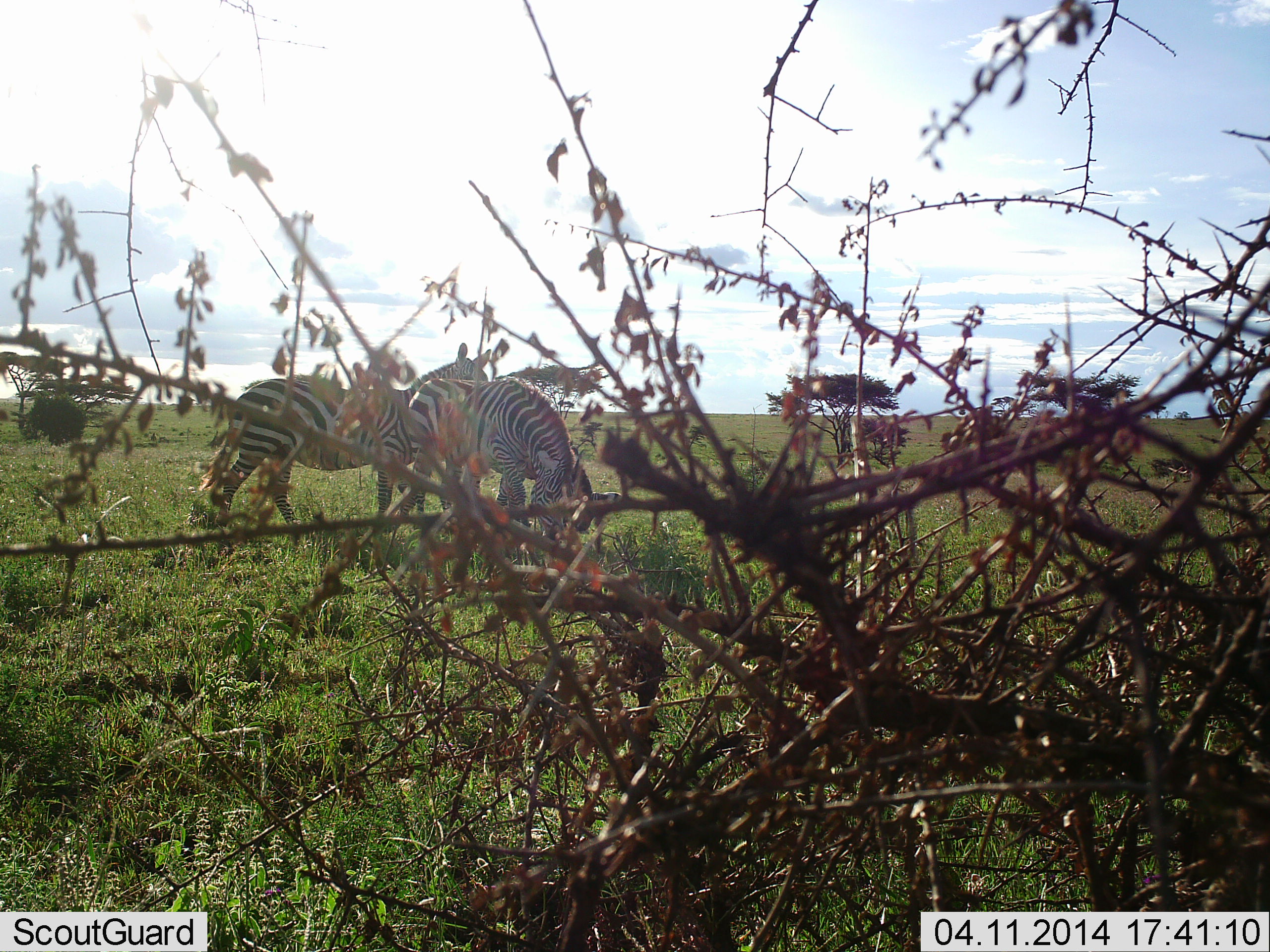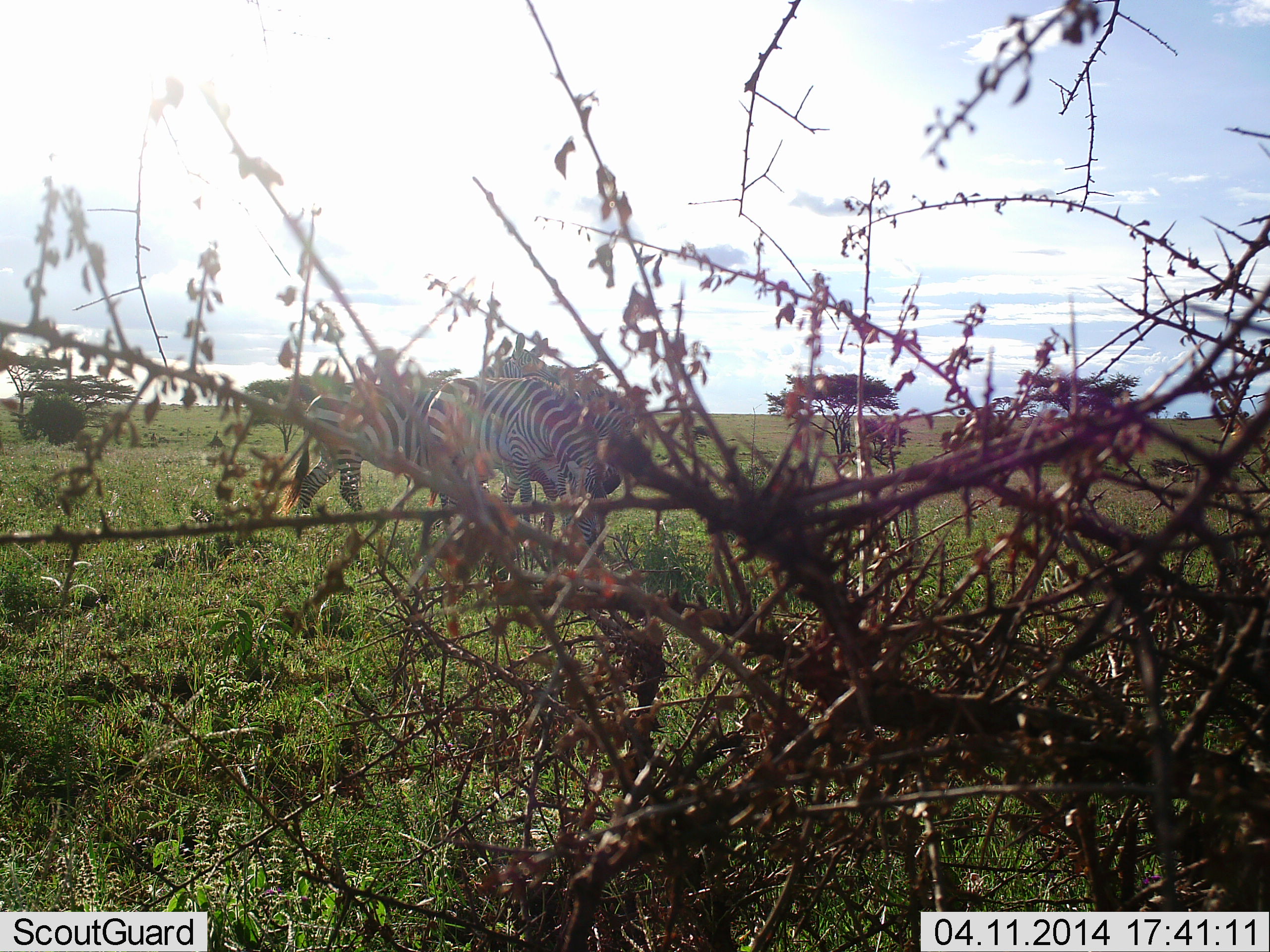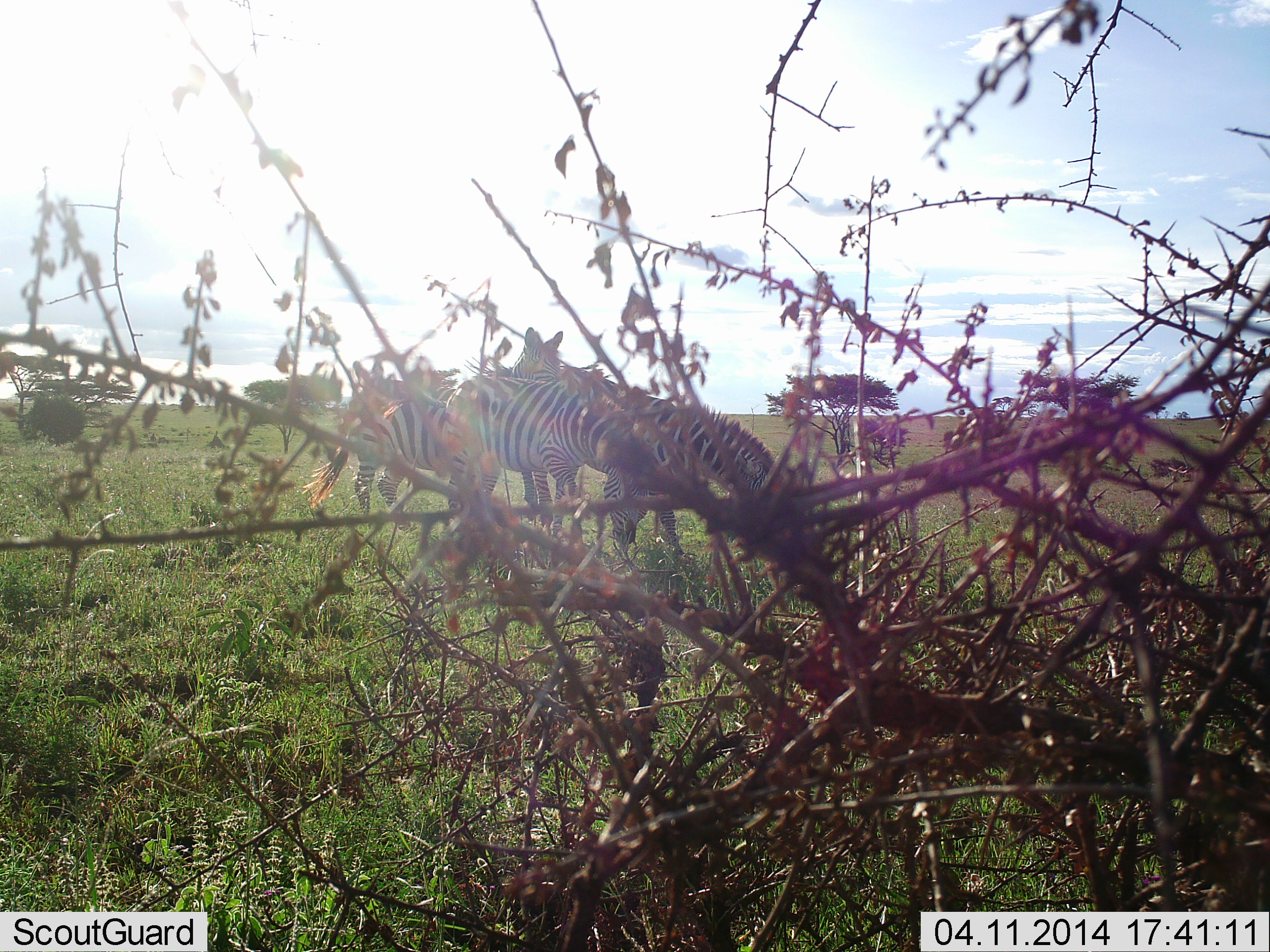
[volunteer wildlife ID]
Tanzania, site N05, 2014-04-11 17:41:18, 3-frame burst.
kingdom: Animalia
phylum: Chordata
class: Mammalia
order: Perissodactyla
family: Equidae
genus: Equus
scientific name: Equus quagga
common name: plains zebra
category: zebra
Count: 2.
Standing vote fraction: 20%.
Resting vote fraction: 0%.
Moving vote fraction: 70%.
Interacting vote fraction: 10%.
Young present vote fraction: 0%.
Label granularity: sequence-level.